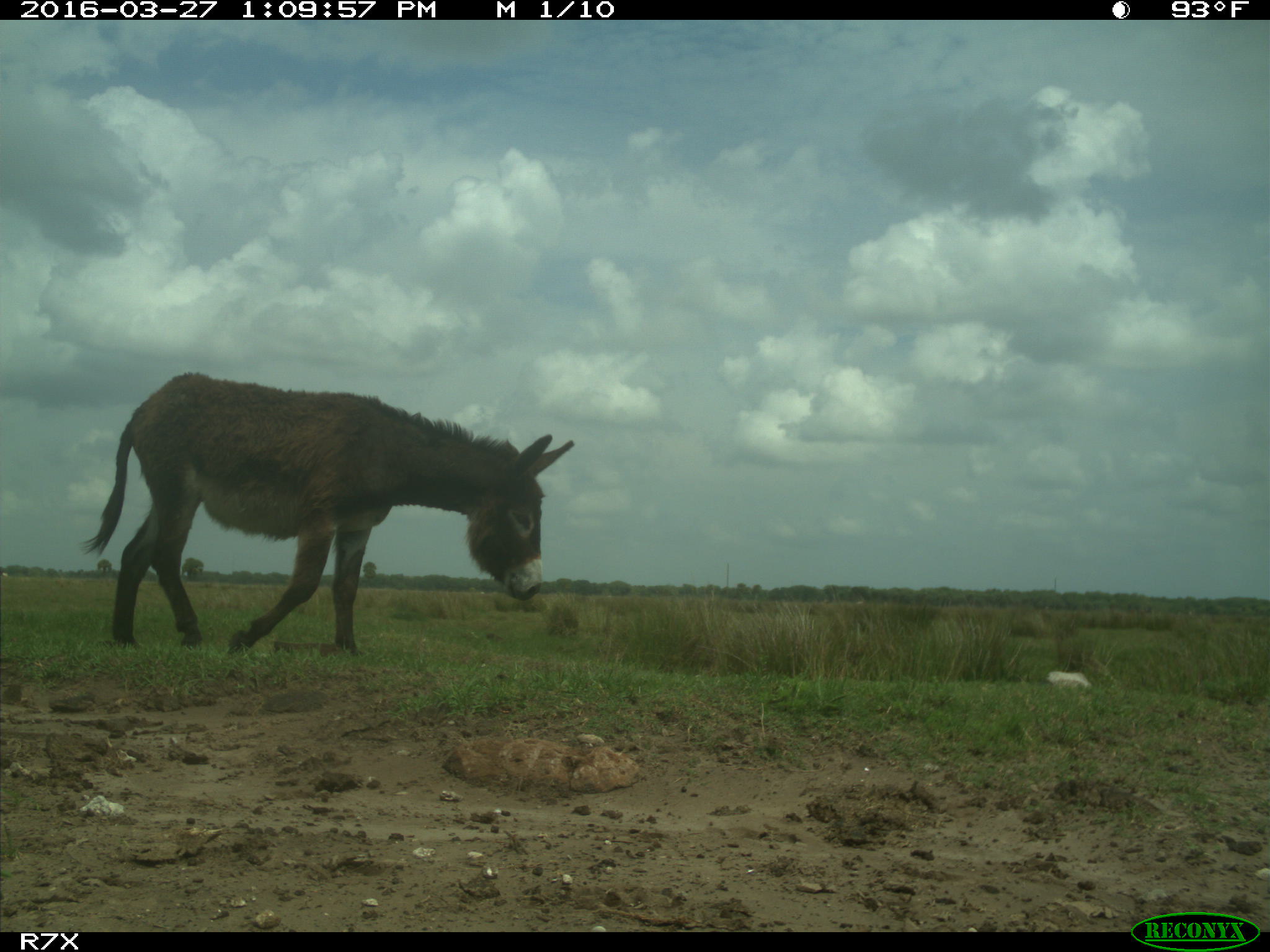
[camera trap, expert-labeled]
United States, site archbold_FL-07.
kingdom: Animalia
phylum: Chordata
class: Mammalia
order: Artiodactyla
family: Bovidae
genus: Bos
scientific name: Bos taurus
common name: domestic cow